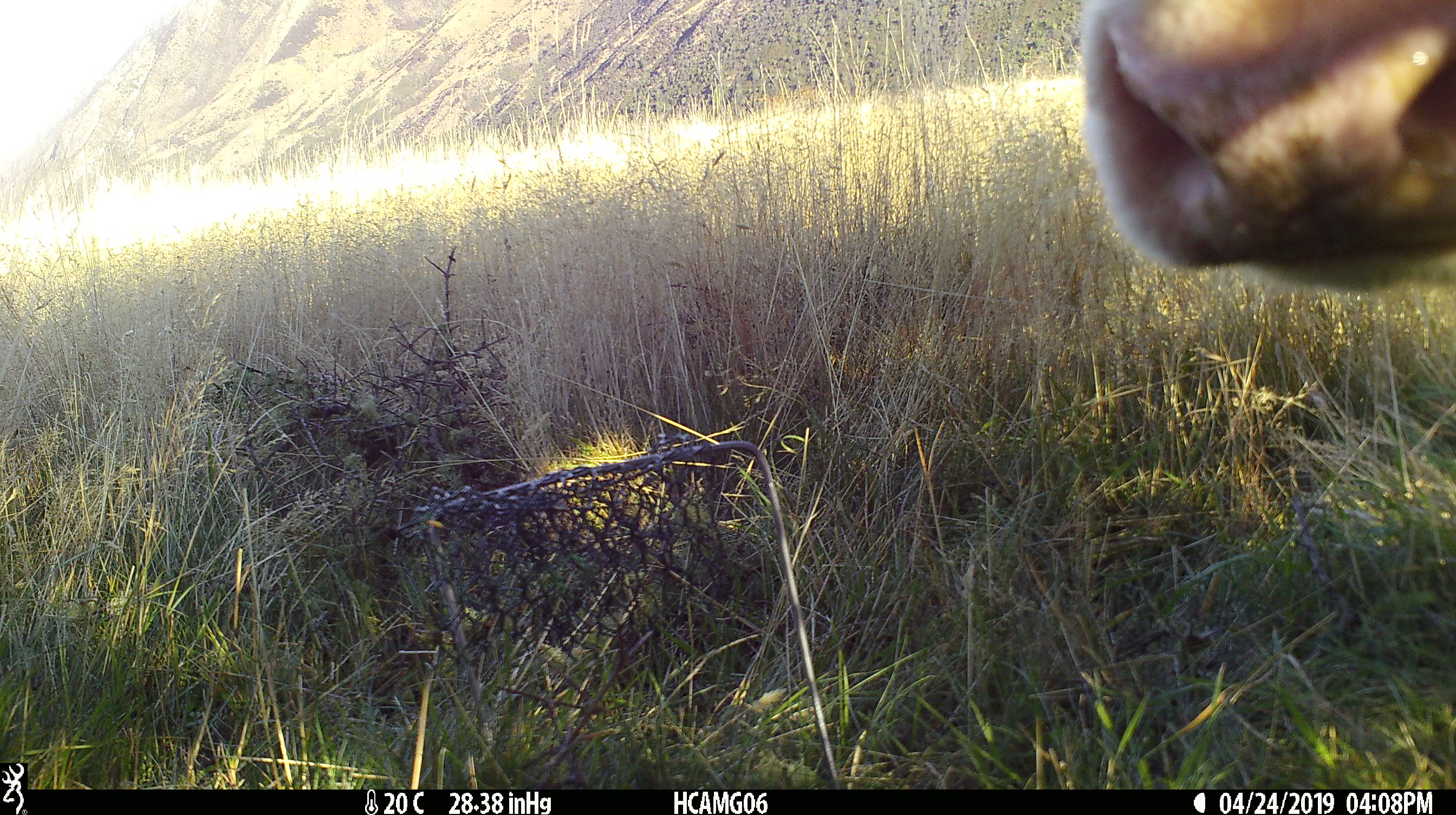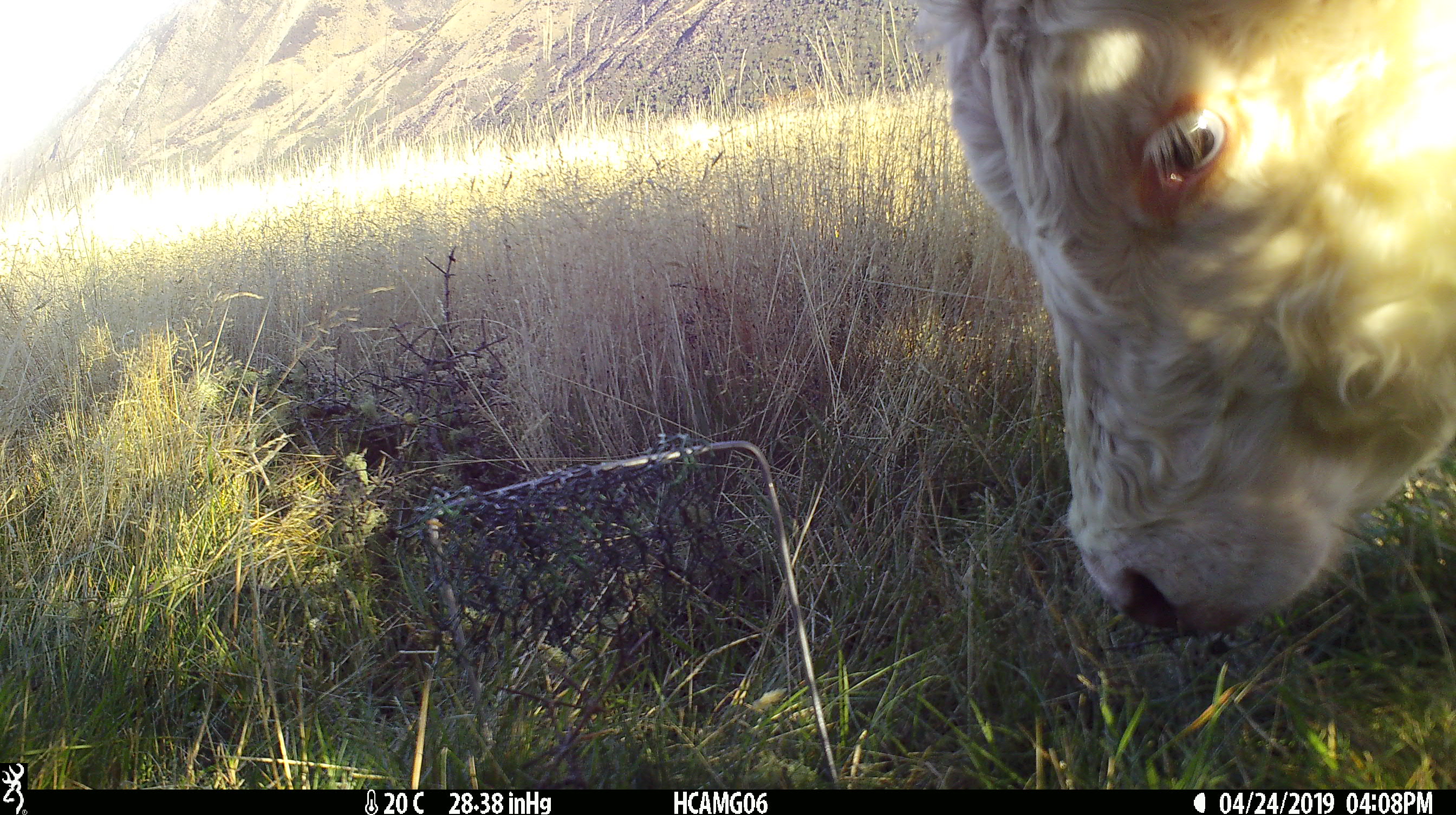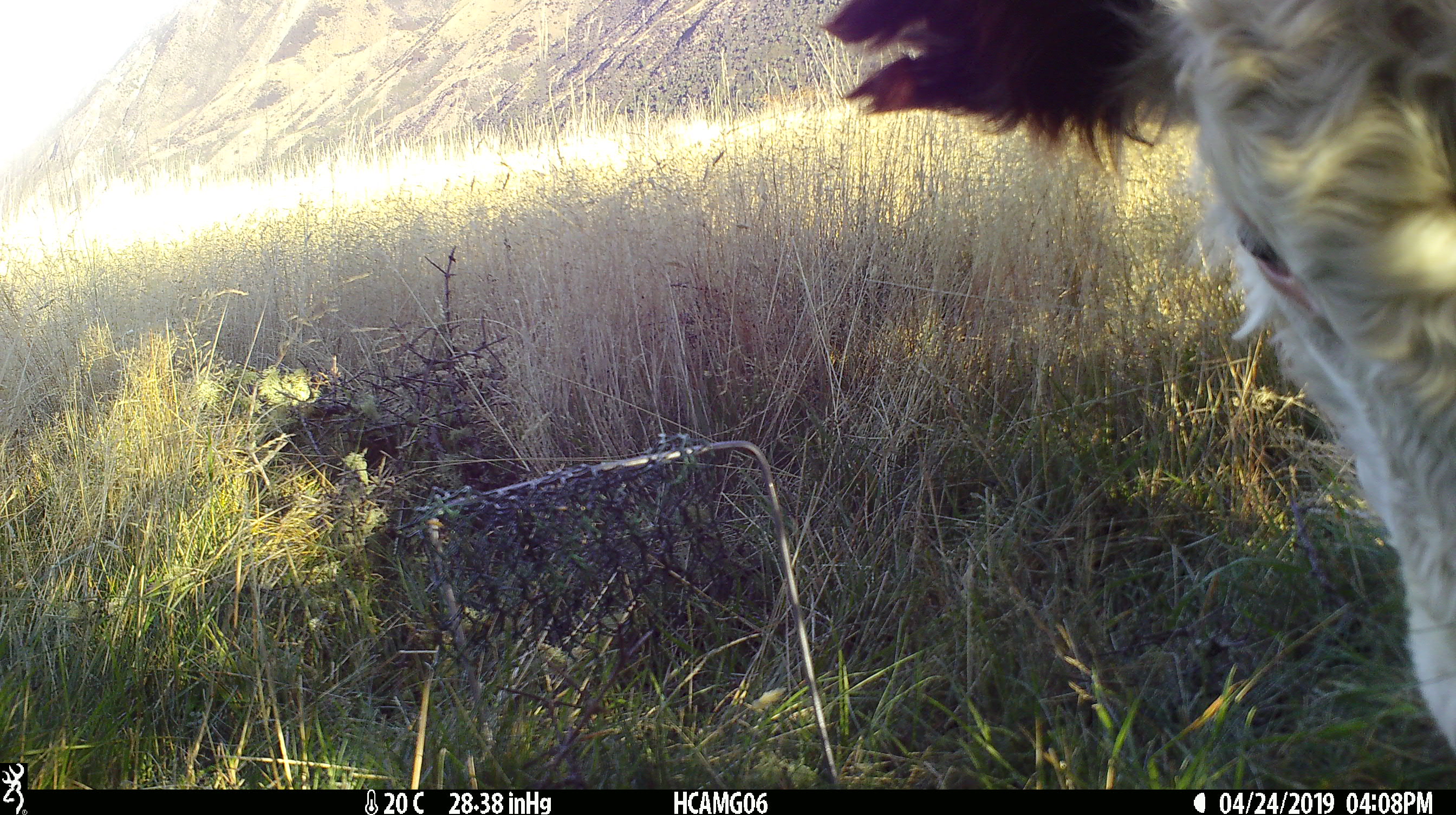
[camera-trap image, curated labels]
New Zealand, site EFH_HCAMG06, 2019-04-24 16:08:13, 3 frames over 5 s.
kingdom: Animalia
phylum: Chordata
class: Mammalia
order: Artiodactyla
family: Bovidae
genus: Bos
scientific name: Bos taurus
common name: domestic cow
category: cow